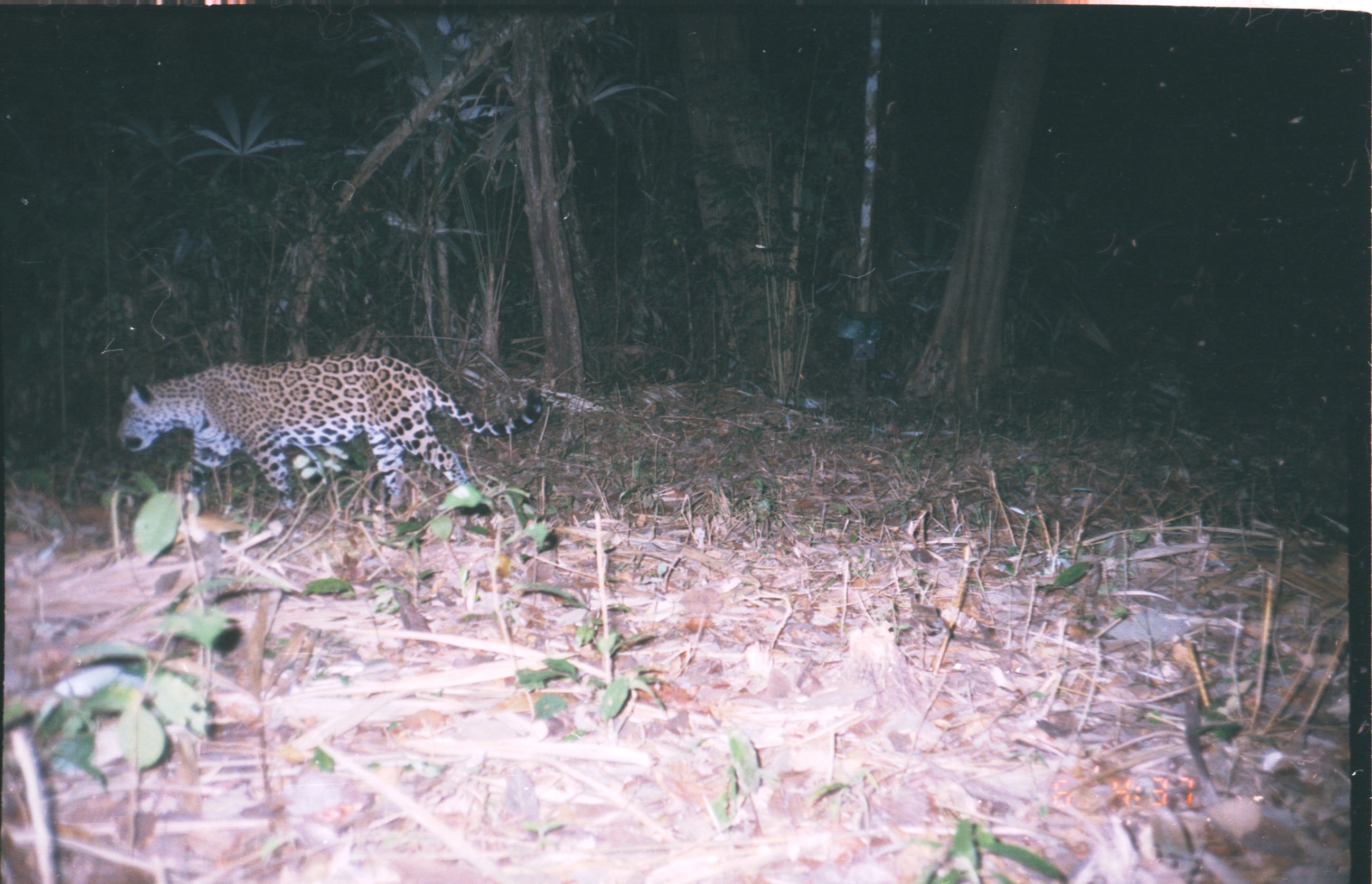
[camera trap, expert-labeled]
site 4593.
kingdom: Animalia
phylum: Chordata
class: Mammalia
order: Carnivora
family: Felidae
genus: Panthera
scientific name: Panthera onca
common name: jaguar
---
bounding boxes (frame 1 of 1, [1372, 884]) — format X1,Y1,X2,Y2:
panthera onca: 112,350,544,513